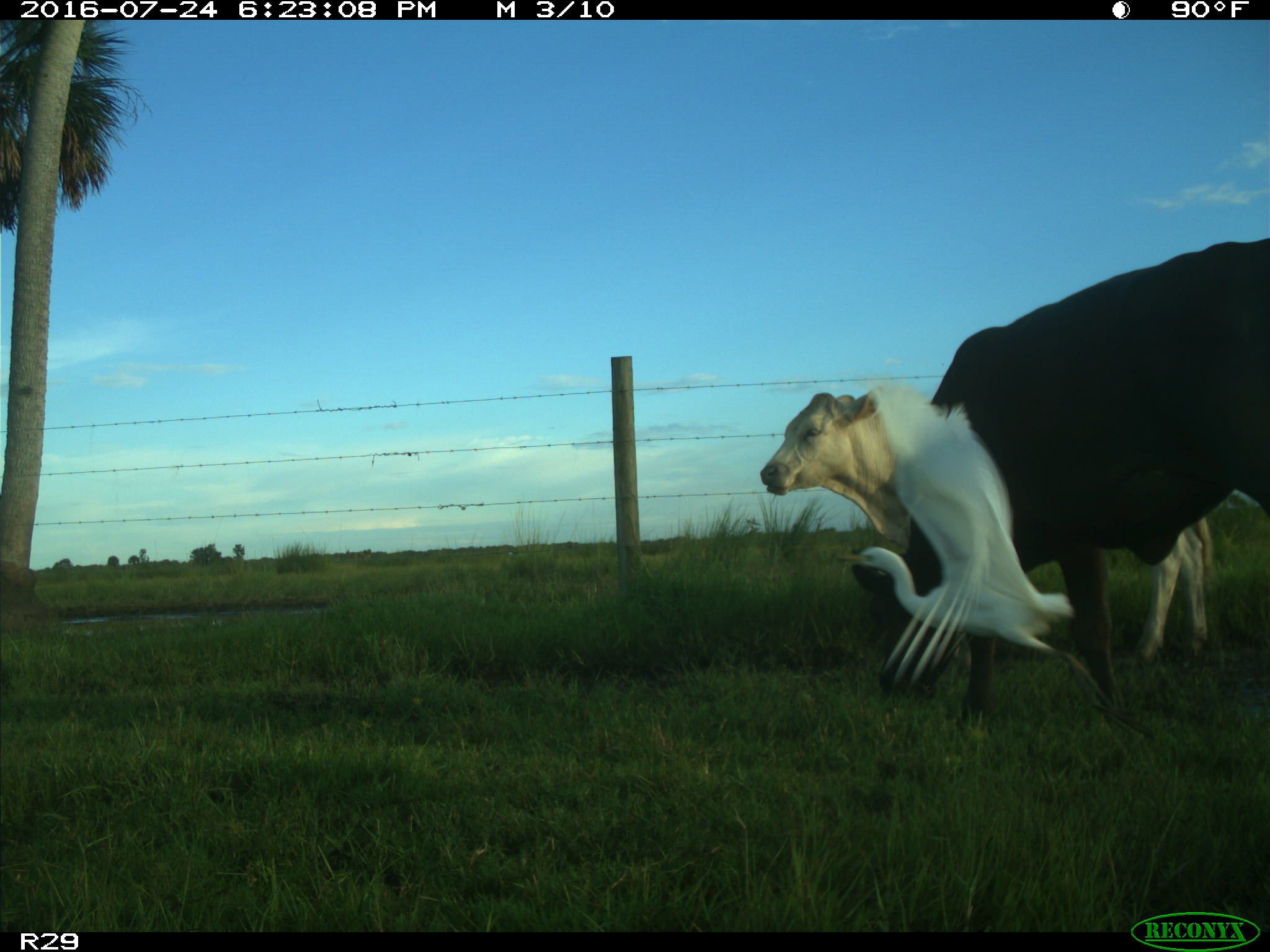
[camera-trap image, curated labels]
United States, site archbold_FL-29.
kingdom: Animalia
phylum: Chordata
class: Mammalia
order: Artiodactyla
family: Bovidae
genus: Bos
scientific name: Bos taurus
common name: domestic cow